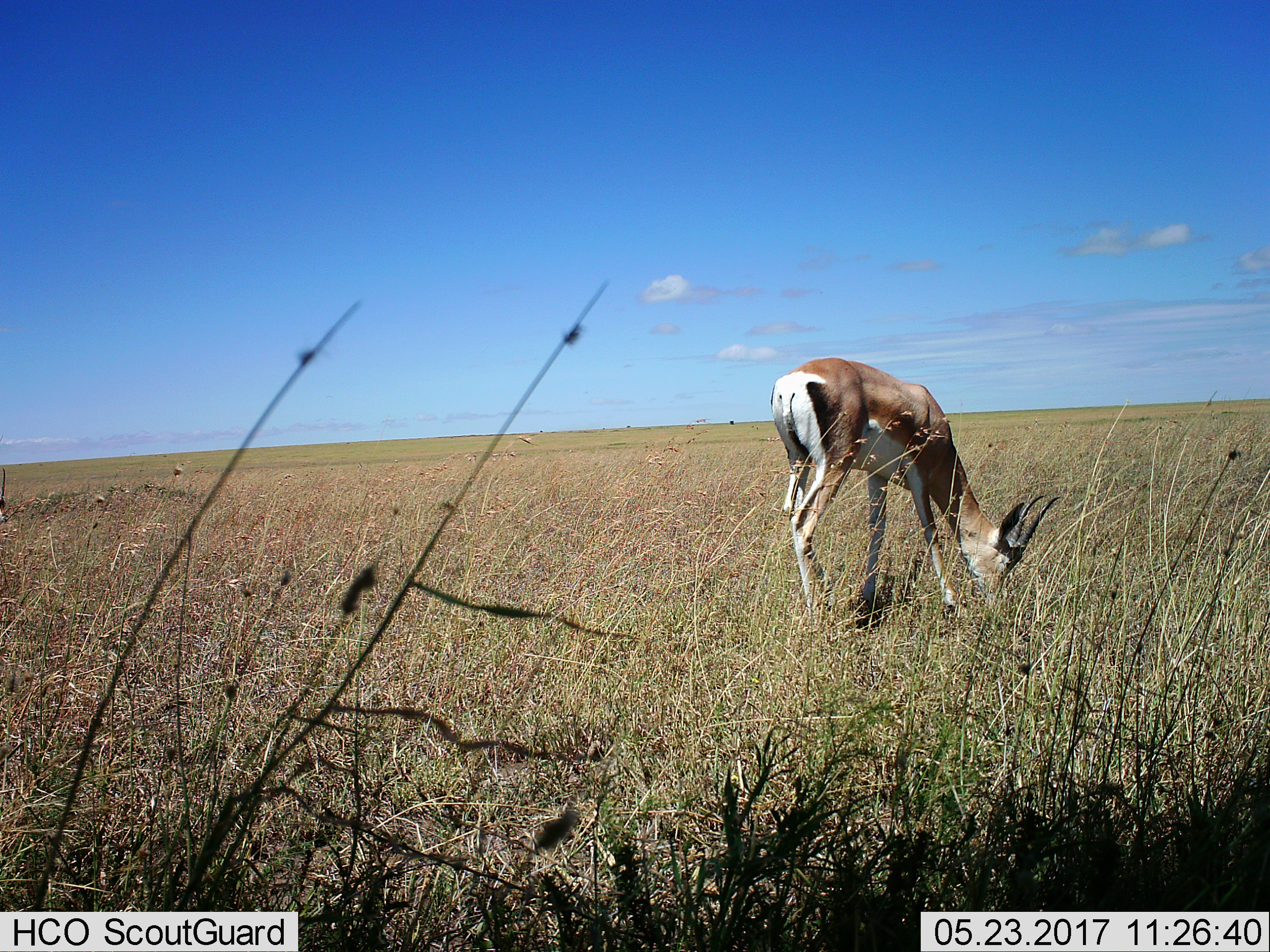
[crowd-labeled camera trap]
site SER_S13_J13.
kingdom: Animalia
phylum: Chordata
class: Mammalia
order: Artiodactyla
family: Bovidae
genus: Nanger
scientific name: Nanger granti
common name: grant's gazelle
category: gazellegrants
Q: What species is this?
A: Gazellegrants (grant's gazelle) (Nanger granti).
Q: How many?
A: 1.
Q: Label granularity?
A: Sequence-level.